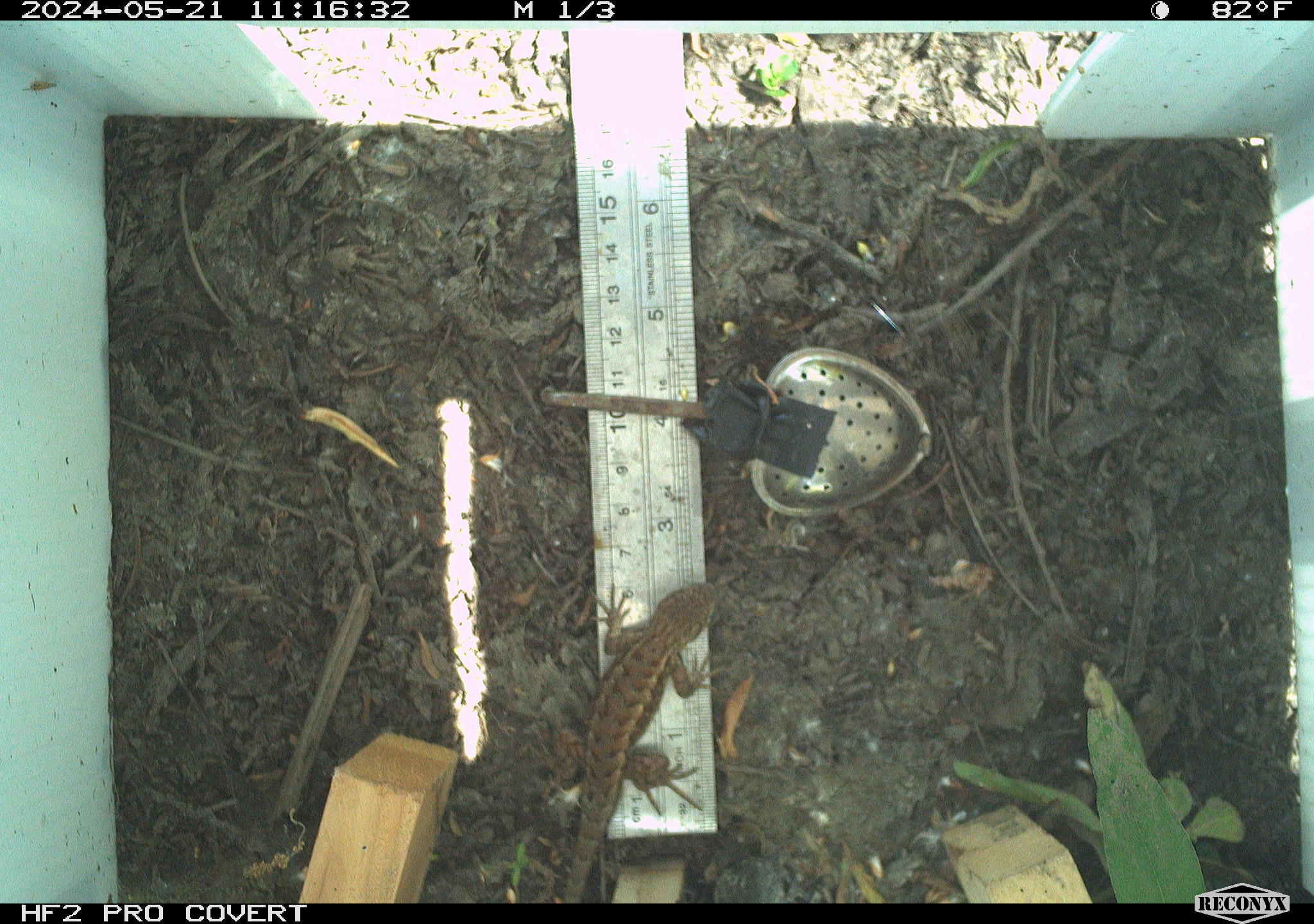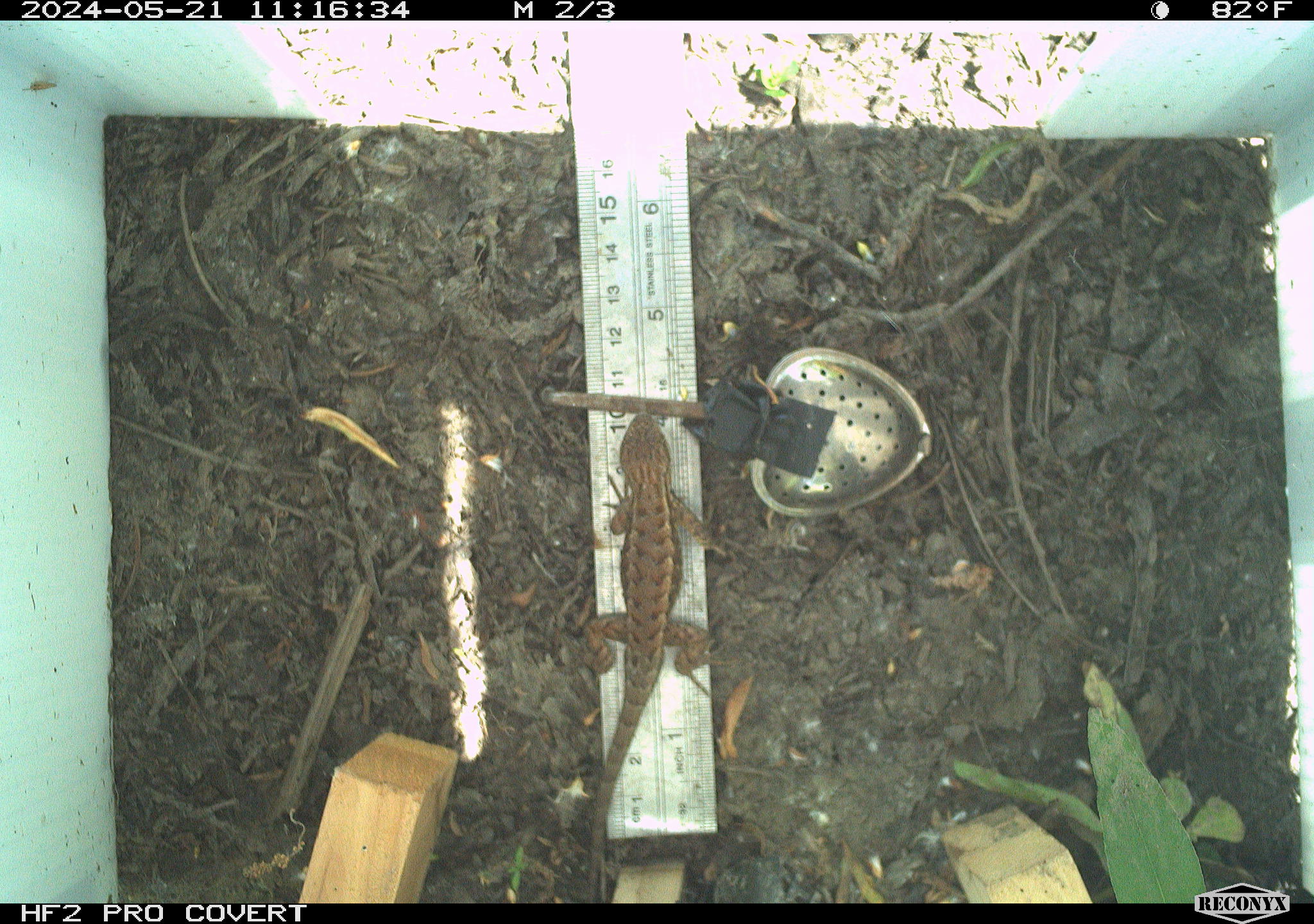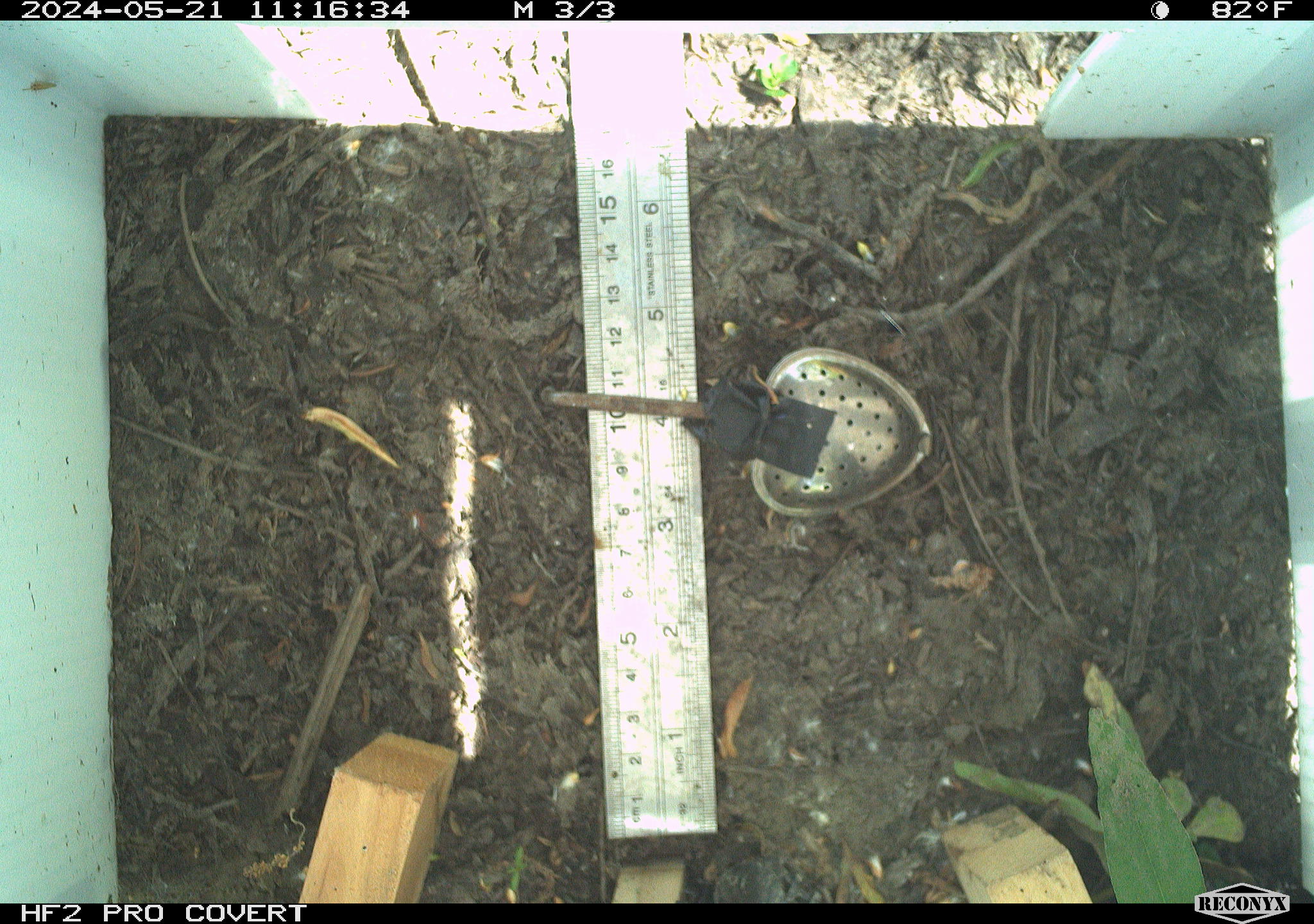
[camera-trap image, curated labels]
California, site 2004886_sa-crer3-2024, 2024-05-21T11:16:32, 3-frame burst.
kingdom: Animalia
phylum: Chordata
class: Reptilia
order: Squamata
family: Phrynosomatidae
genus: Sceloporus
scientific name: Sceloporus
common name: spiny lizards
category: sceloporus species